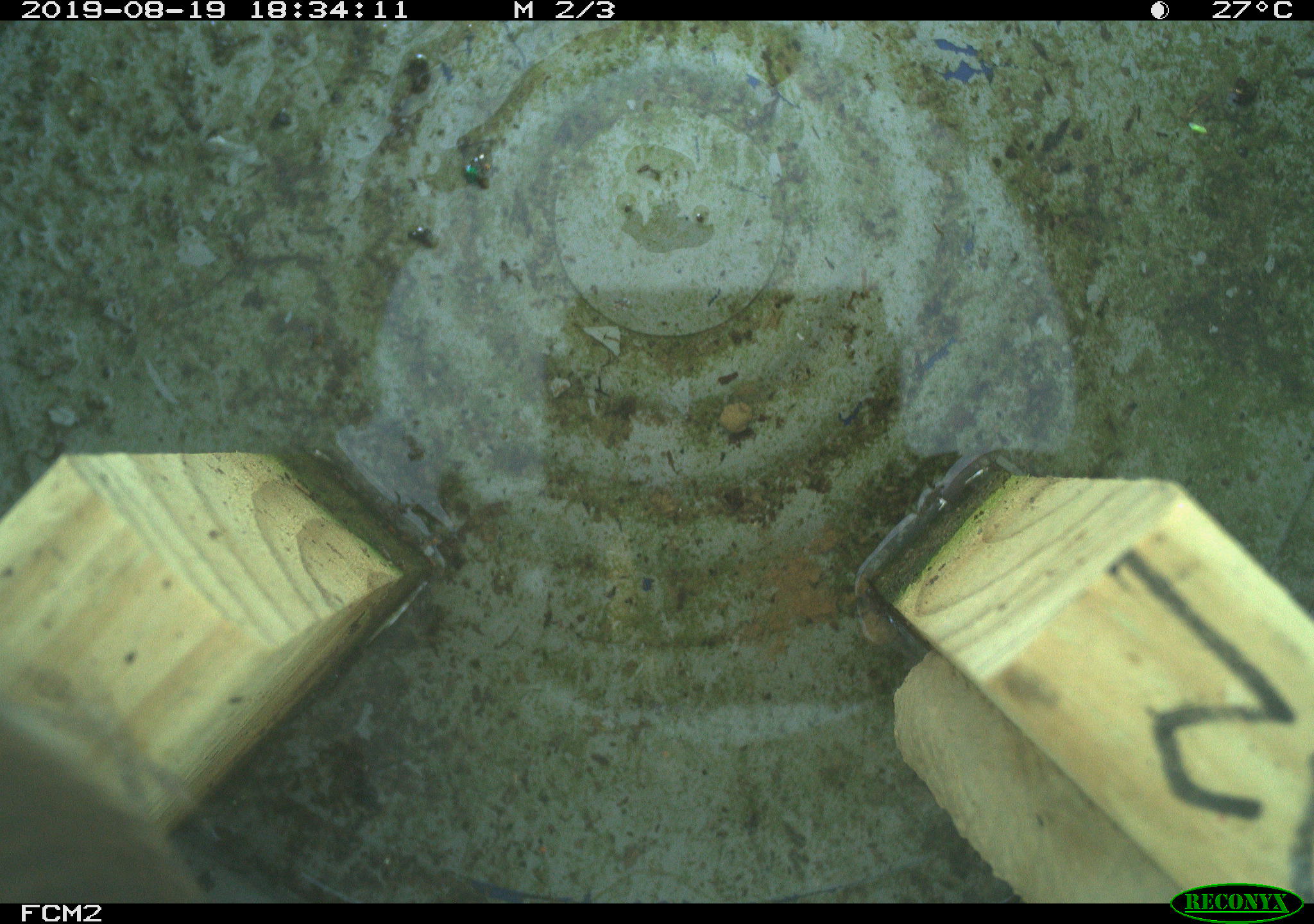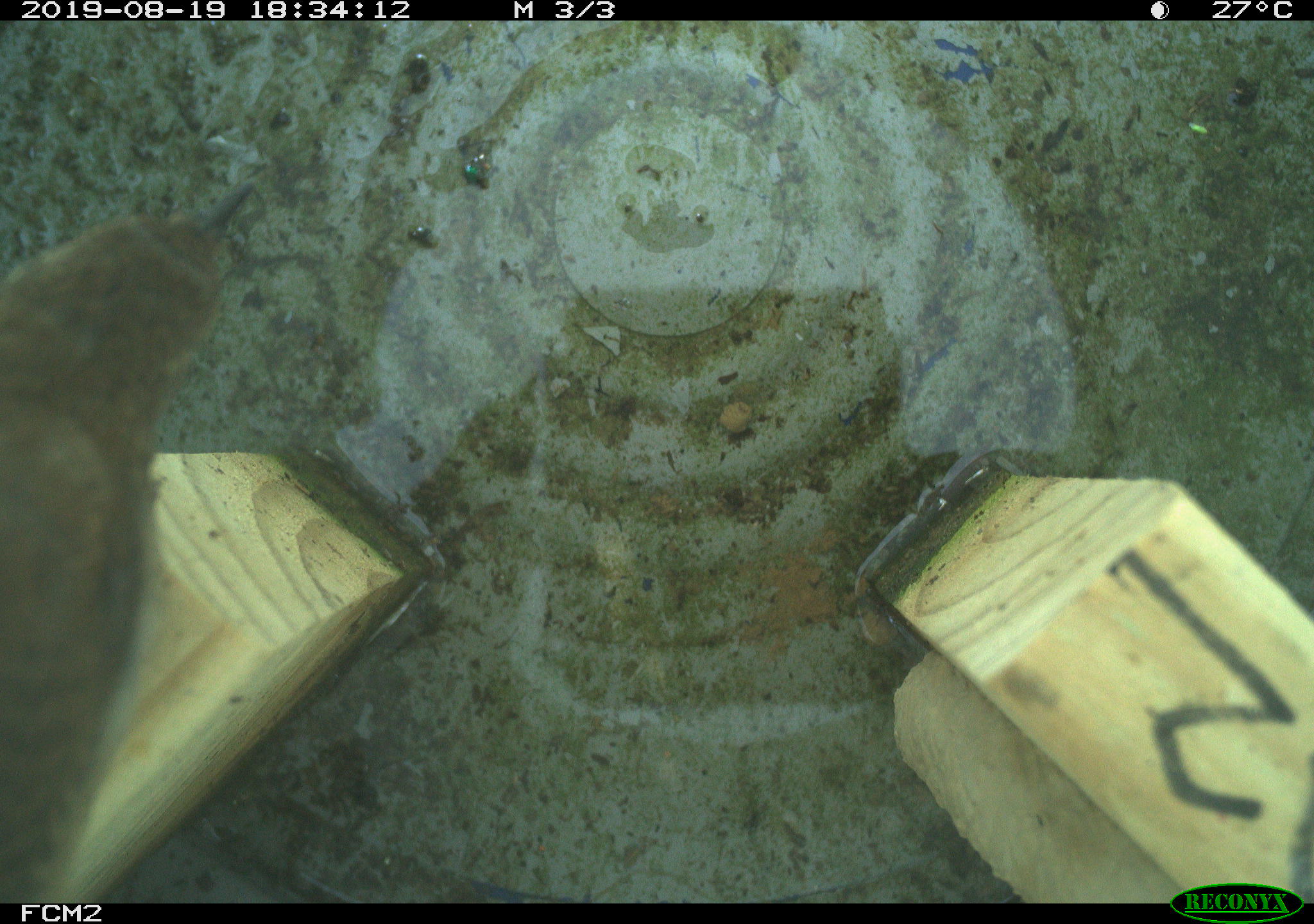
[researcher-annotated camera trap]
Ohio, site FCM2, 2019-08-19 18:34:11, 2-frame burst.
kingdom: Animalia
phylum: Chordata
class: Aves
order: Passeriformes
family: Troglodytidae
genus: Troglodytes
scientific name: Troglodytes aedon aedon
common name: northern house wren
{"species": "northern house wren (Troglodytes aedon aedon)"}